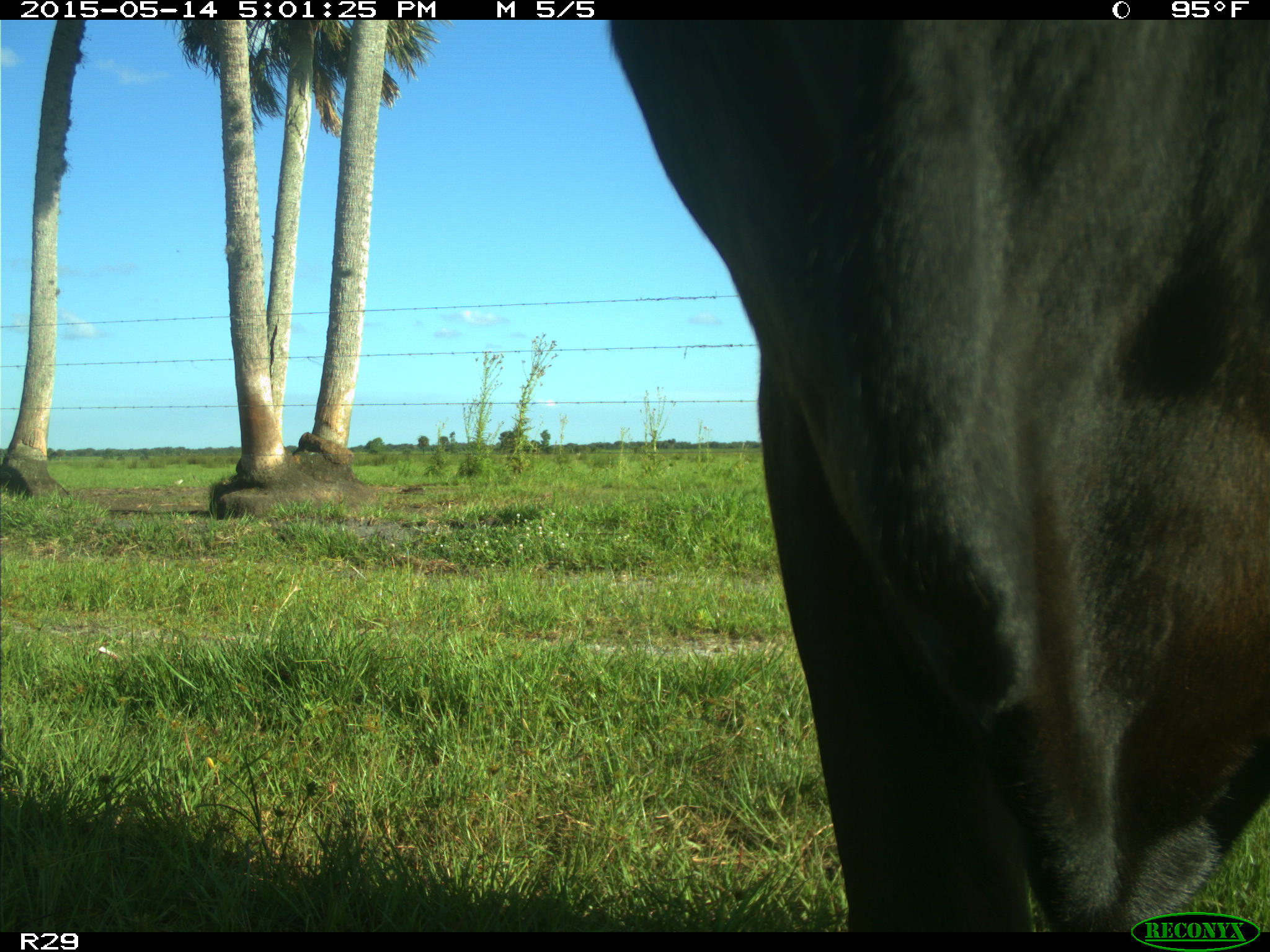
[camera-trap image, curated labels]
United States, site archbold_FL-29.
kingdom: Animalia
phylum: Chordata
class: Mammalia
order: Artiodactyla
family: Bovidae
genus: Bos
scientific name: Bos taurus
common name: domestic cow